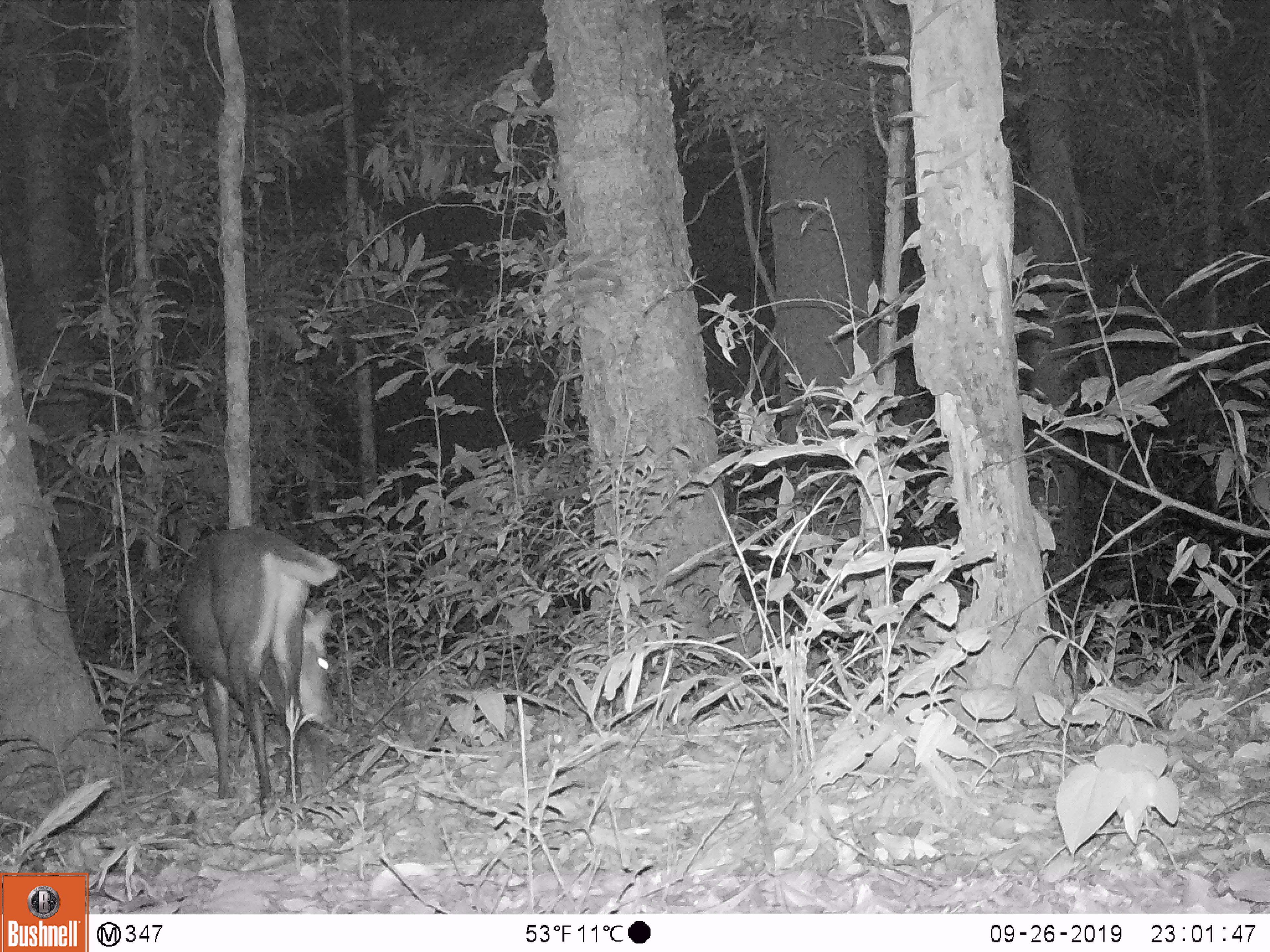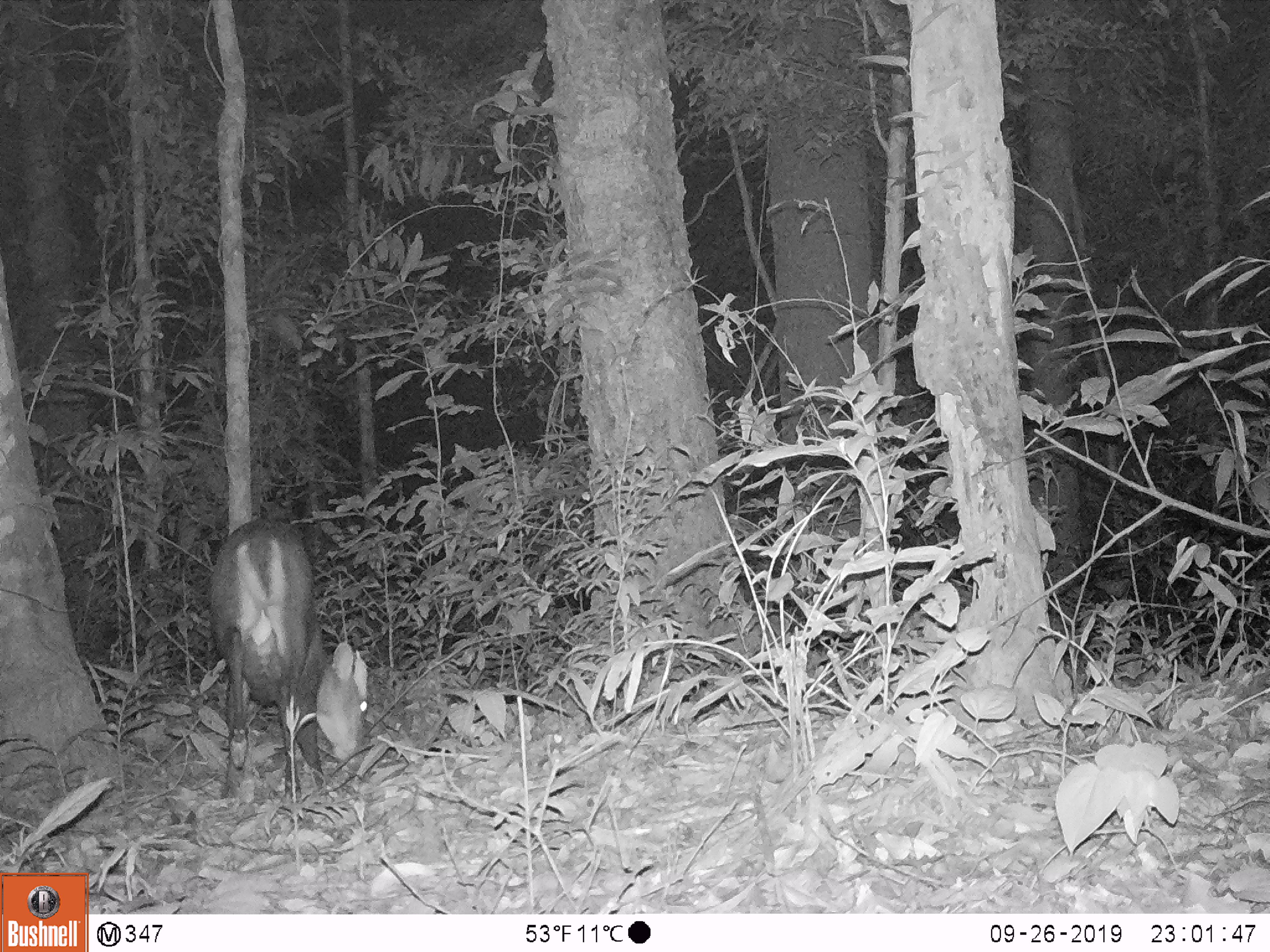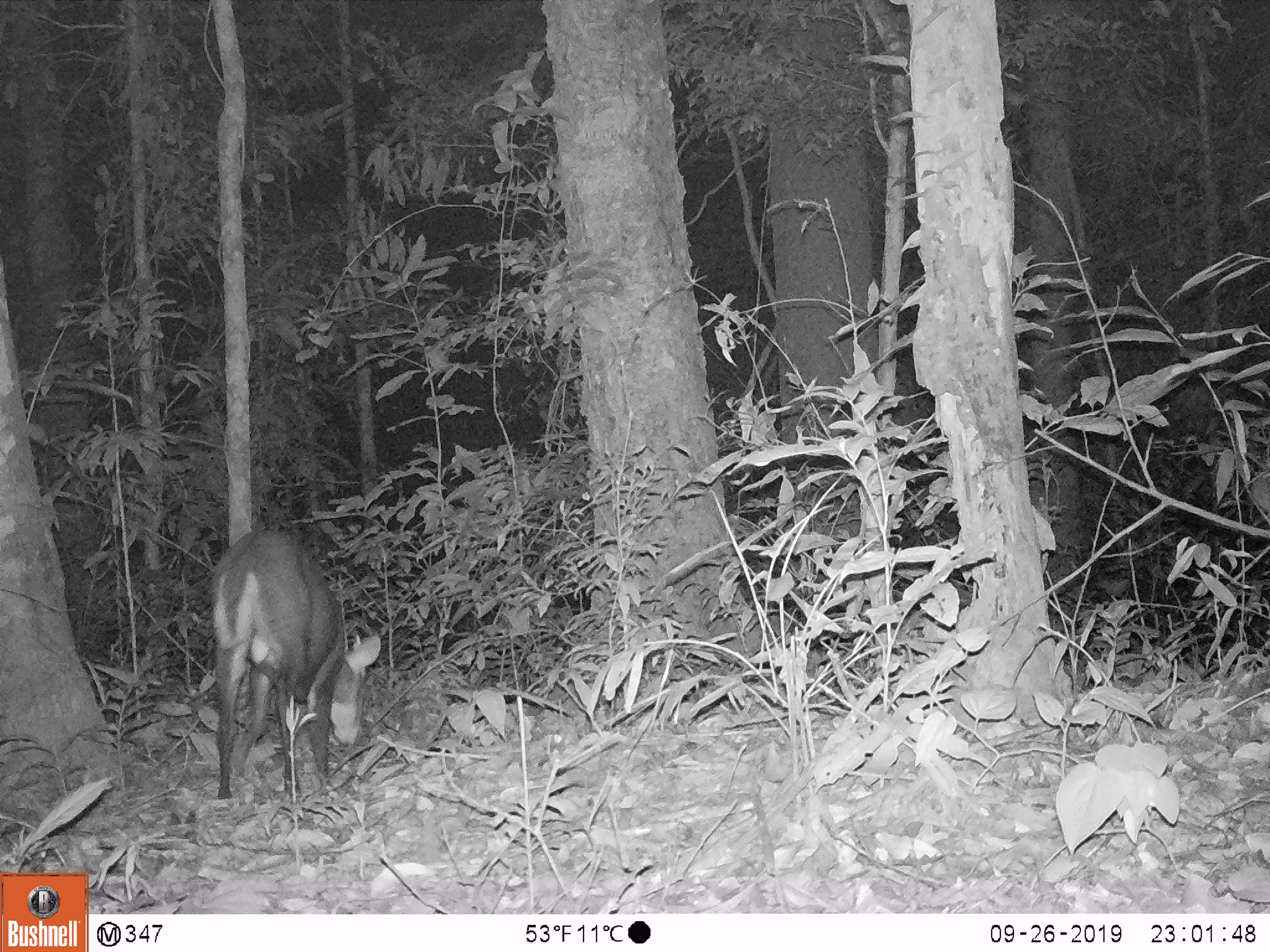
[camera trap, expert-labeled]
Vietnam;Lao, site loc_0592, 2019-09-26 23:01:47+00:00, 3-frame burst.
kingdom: Animalia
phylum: Chordata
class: Mammalia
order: Artiodactyla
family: Cervidae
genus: Muntiacus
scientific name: Muntiacus rooseveltorum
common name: roosevelt's muntjac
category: roosevelts muntjac group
Roosevelts muntjac group (roosevelt's muntjac) (Muntiacus rooseveltorum). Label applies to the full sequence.